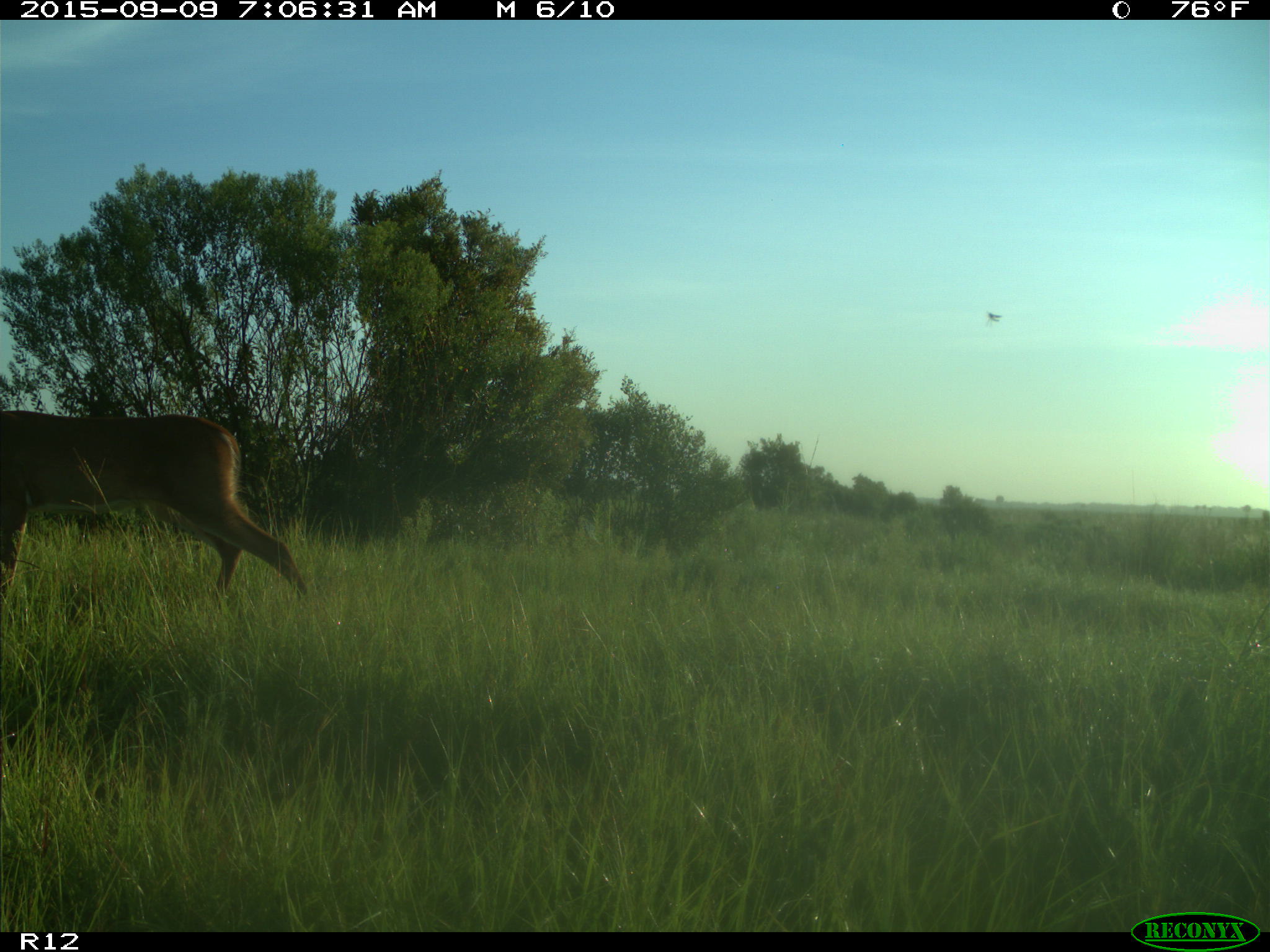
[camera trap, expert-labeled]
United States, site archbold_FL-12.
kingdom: Animalia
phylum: Chordata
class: Mammalia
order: Artiodactyla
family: Cervidae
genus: Odocoileus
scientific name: Odocoileus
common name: deer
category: unidentified deer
Unidentified deer (deer) (Odocoileus).